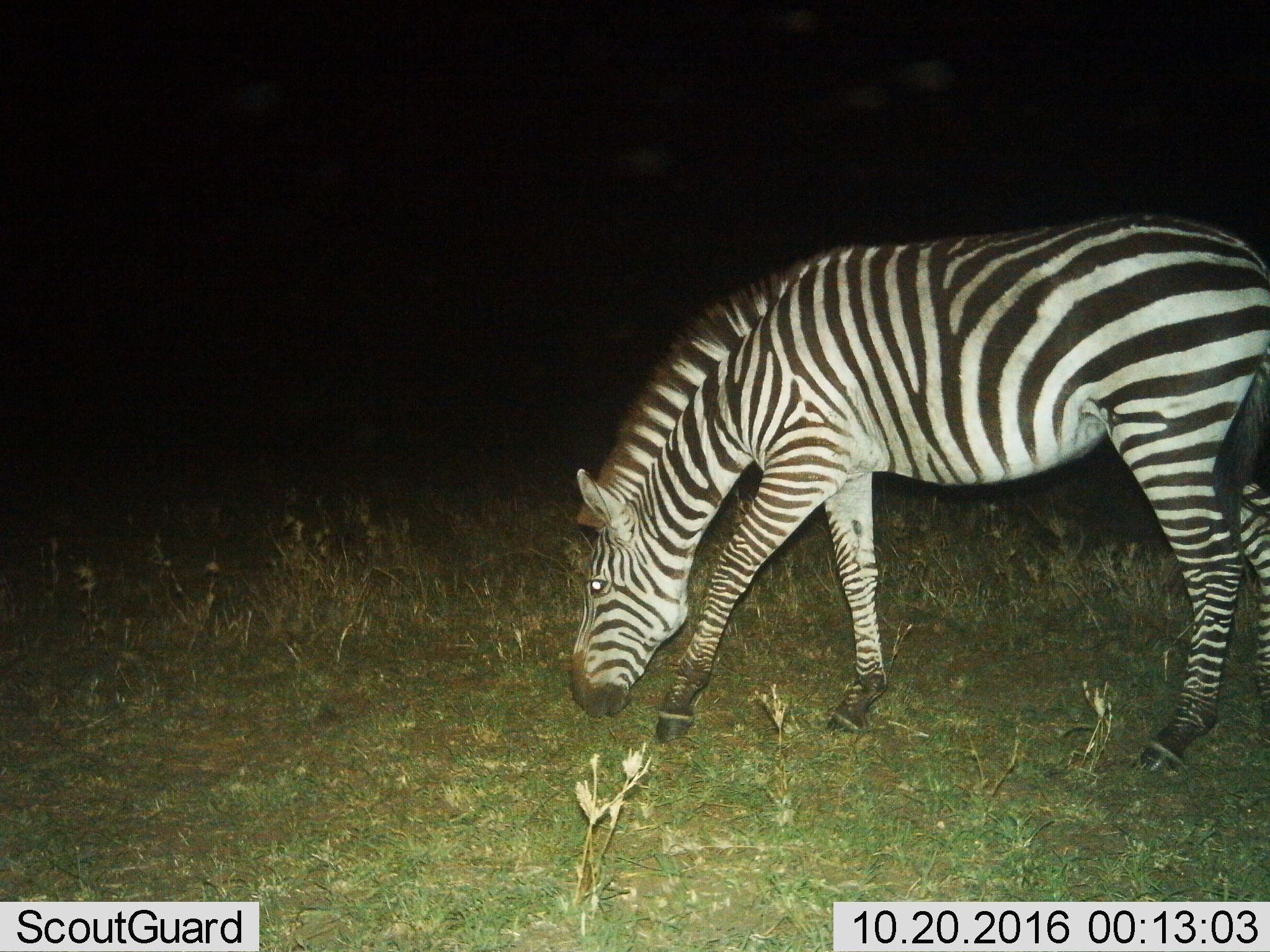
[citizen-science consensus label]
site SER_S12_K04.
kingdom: Animalia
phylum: Chordata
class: Mammalia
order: Perissodactyla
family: Equidae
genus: Equus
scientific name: Equus quagga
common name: plains zebra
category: zebraplains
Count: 1.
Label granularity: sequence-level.